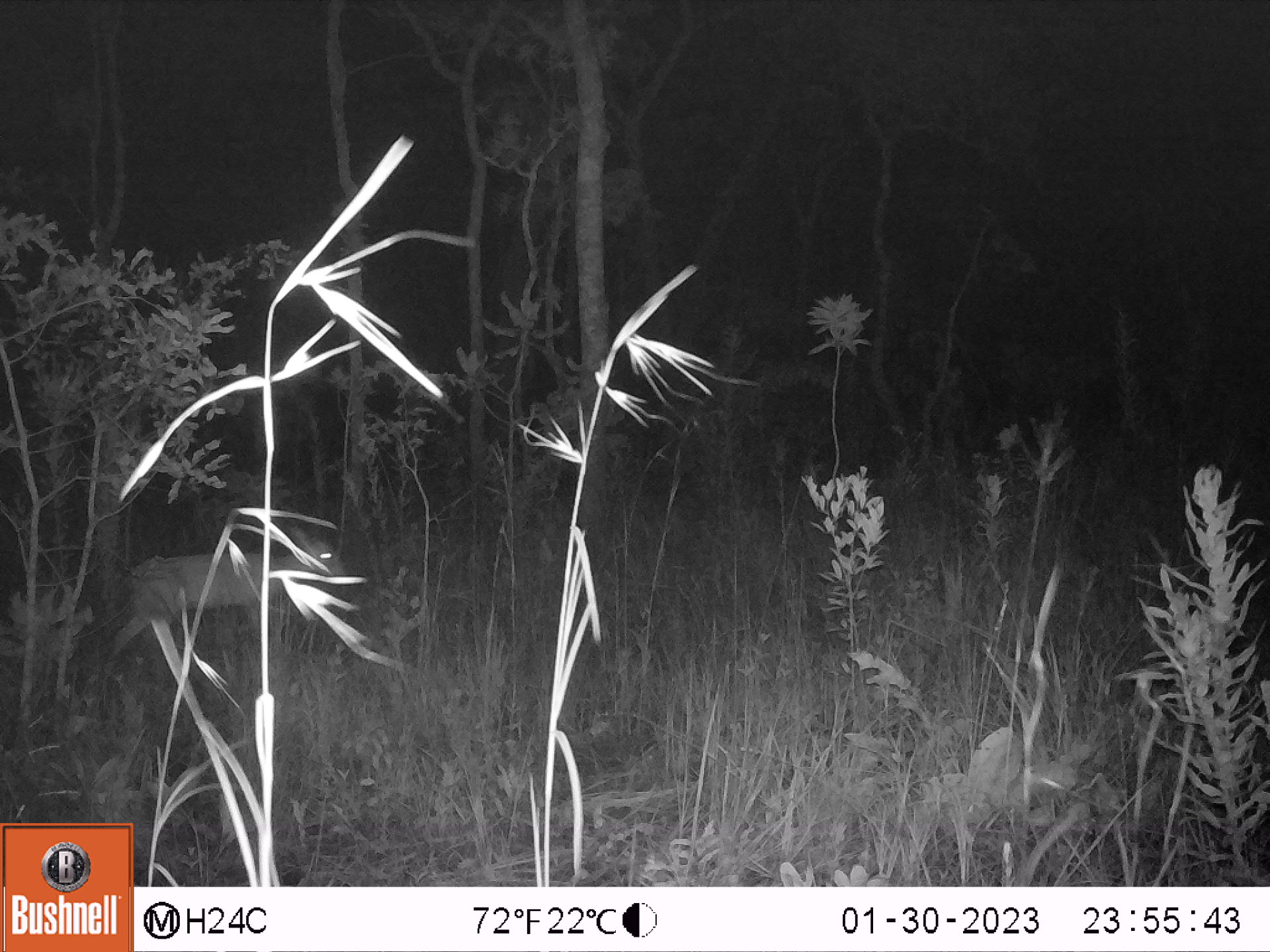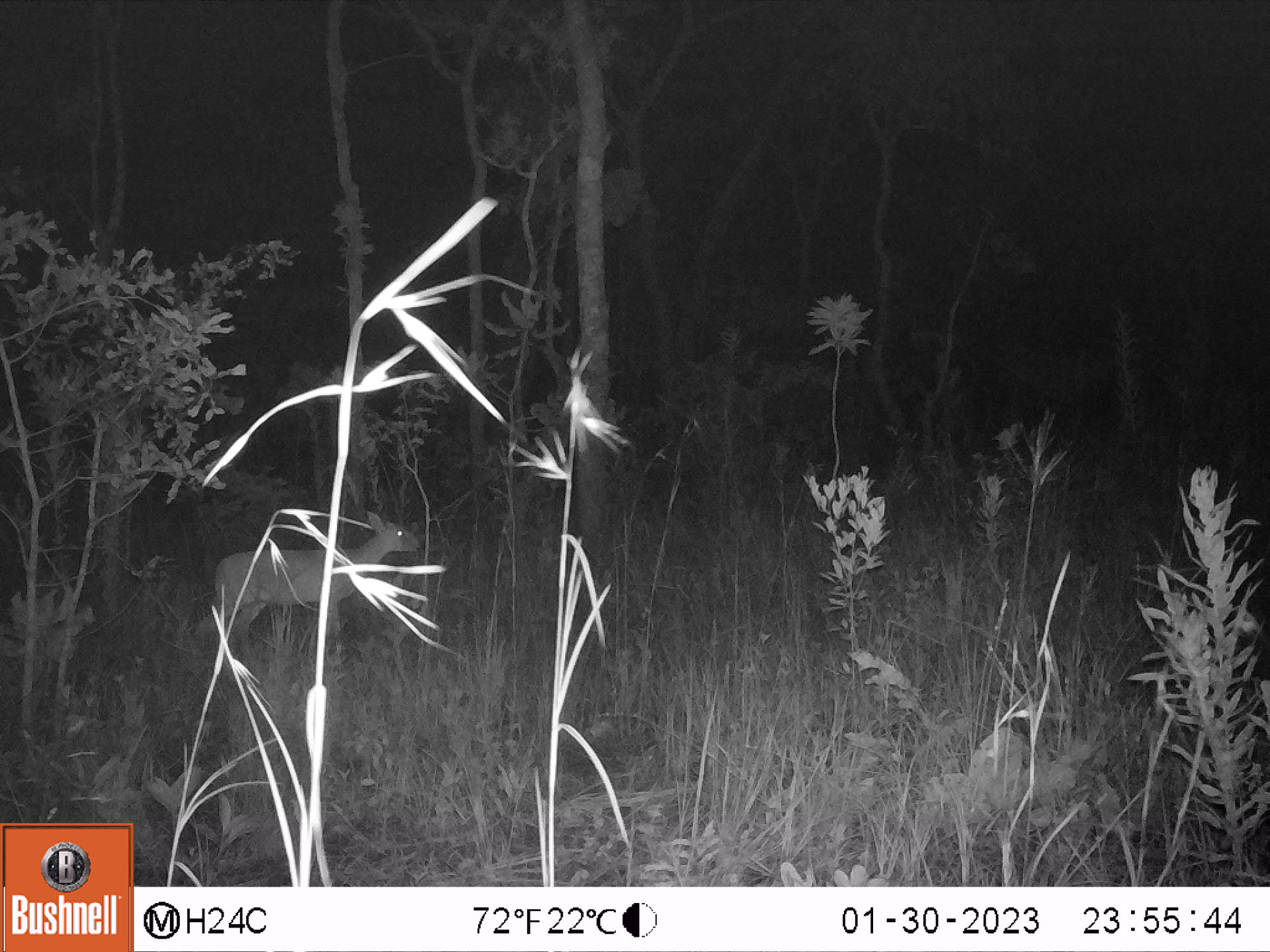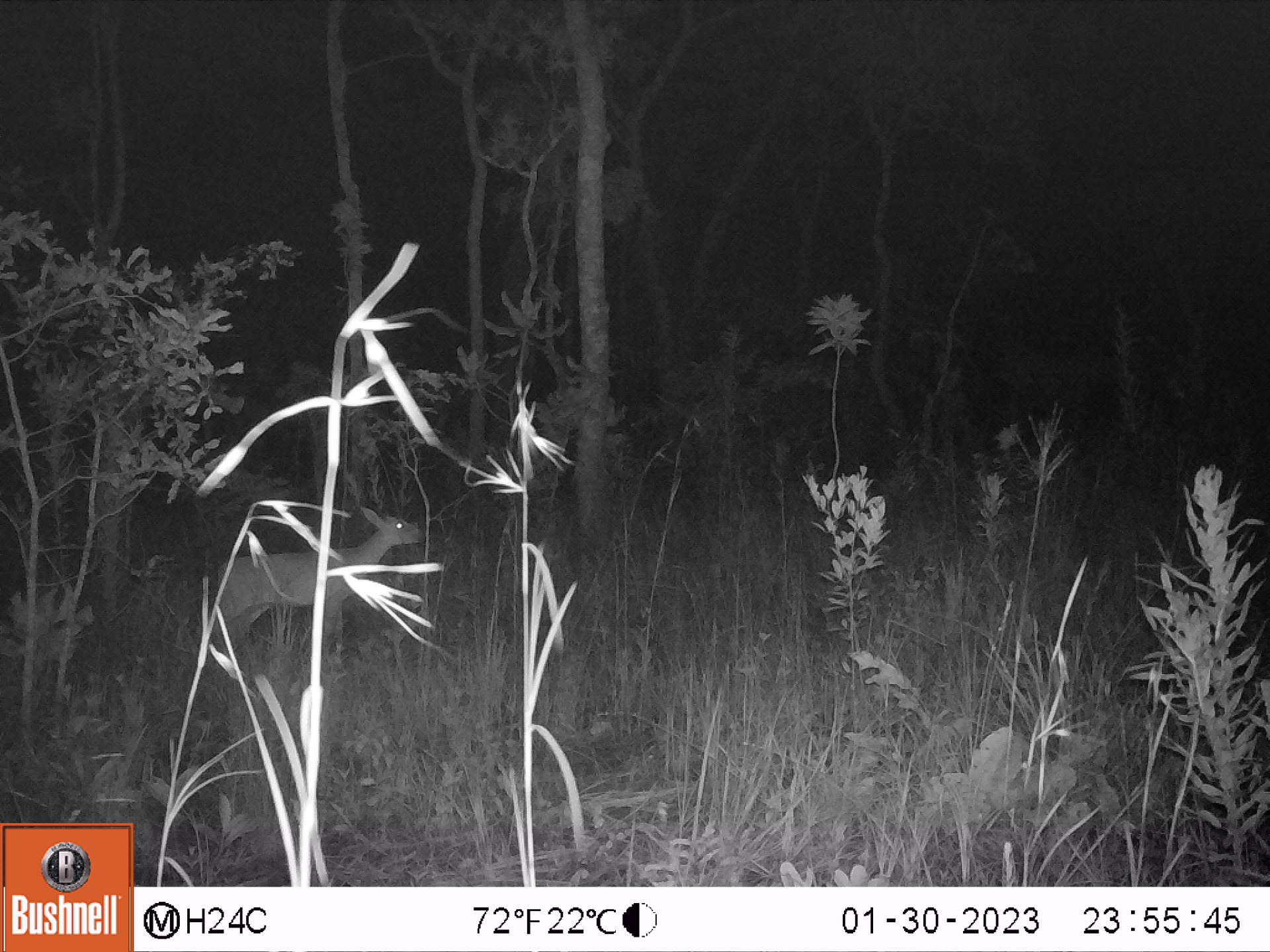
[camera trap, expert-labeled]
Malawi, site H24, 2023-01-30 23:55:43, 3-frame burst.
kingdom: Animalia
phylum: Chordata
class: Mammalia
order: Artiodactyla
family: Bovidae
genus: Sylvicapra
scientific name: Sylvicapra grimmia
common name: common duiker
Common duiker (Sylvicapra grimmia), count 1.